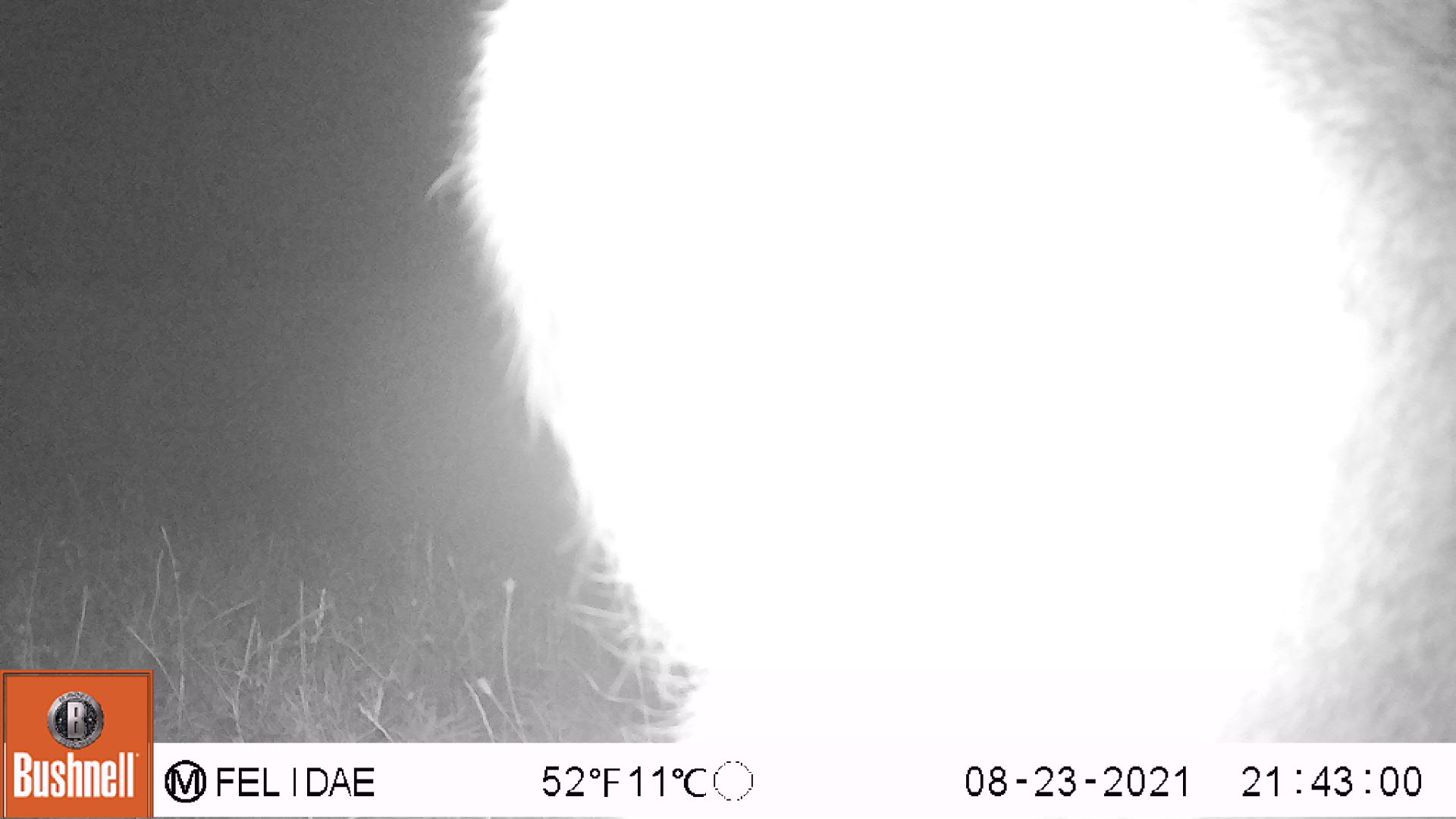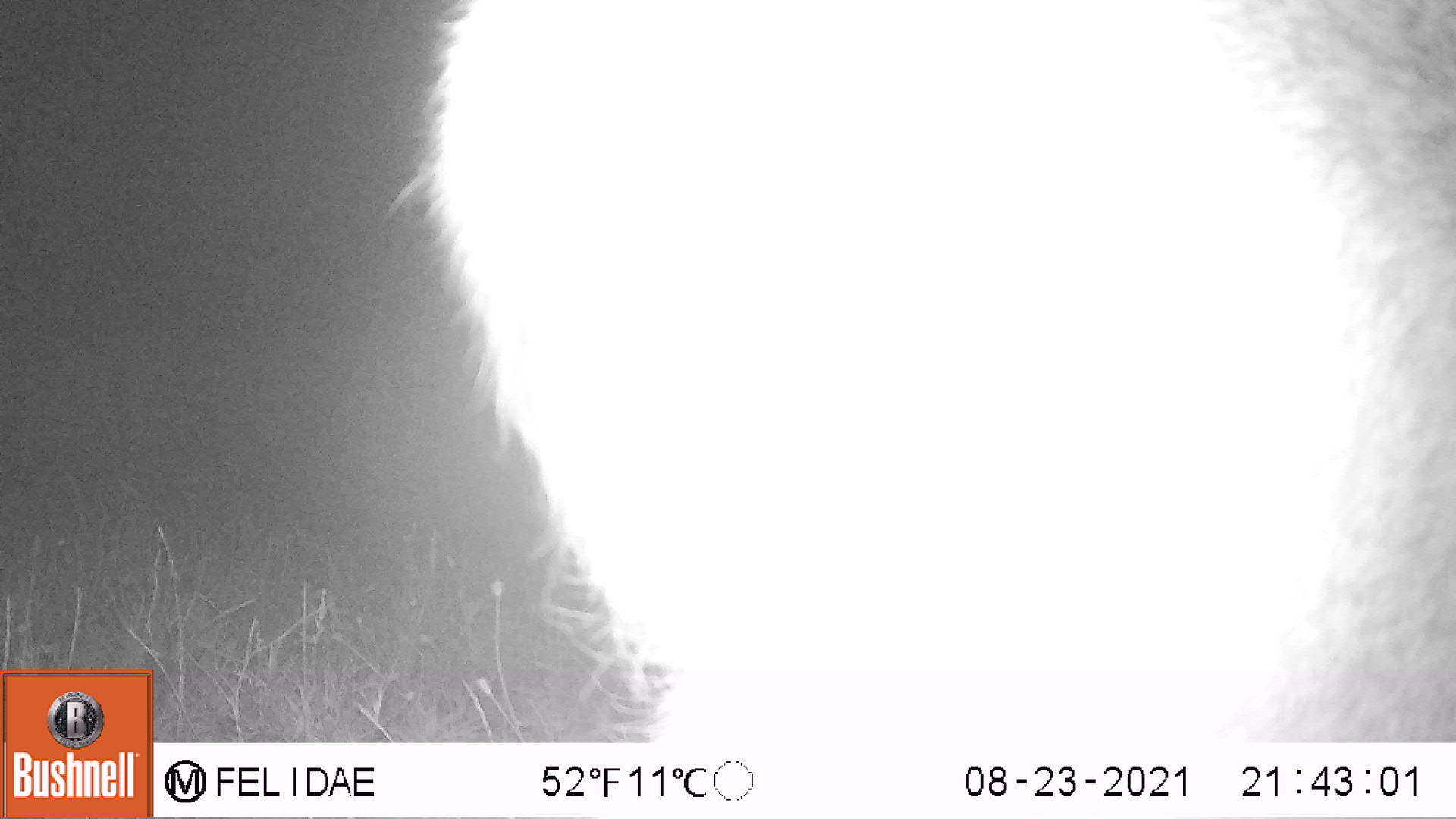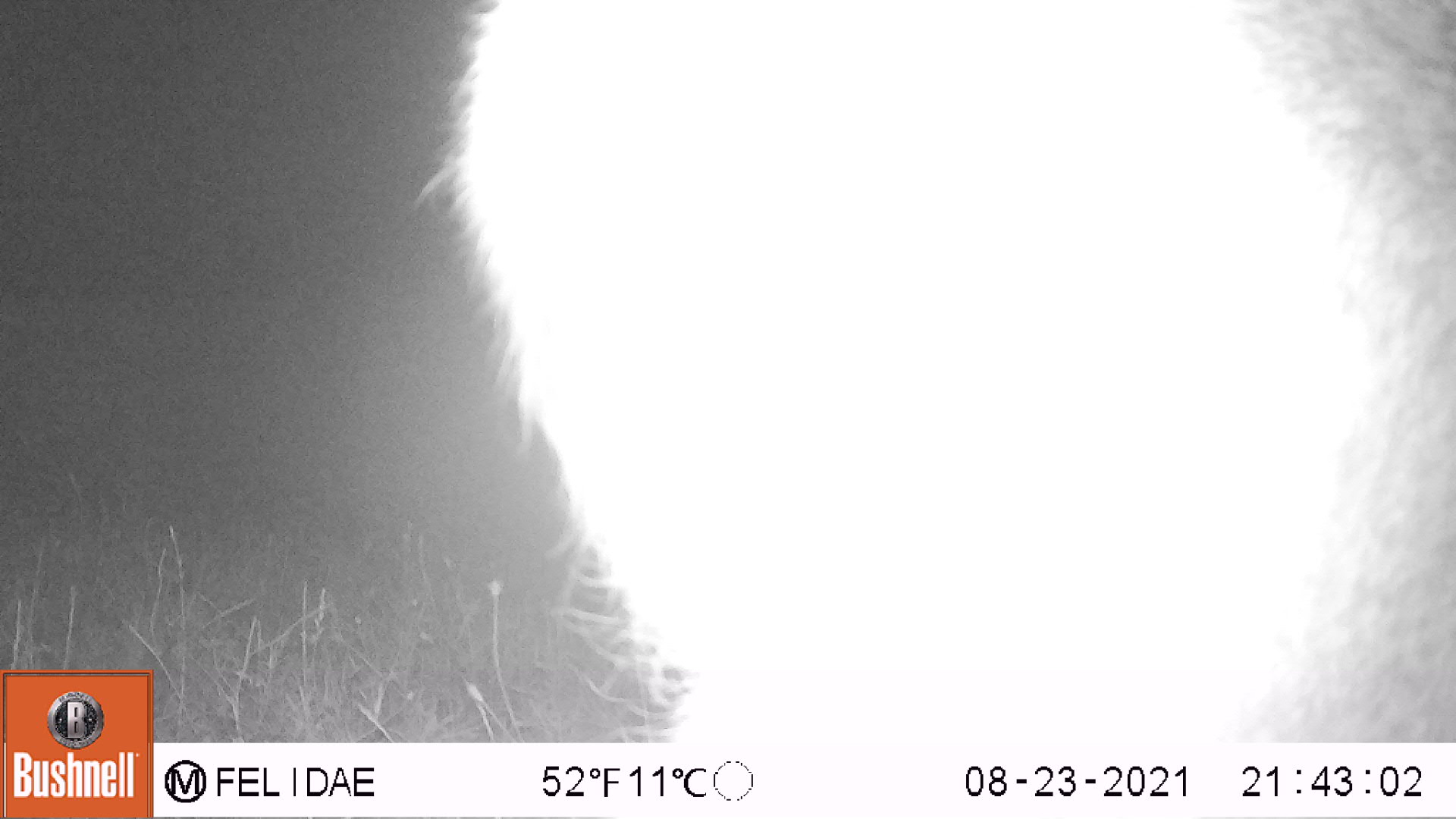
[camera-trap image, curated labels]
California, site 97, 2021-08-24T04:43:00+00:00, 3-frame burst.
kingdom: Animalia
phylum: Chordata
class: Mammalia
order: Artiodactyla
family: Cervidae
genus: Odocoileus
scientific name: Odocoileus hemionus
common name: mule deer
Mule deer (Odocoileus hemionus).